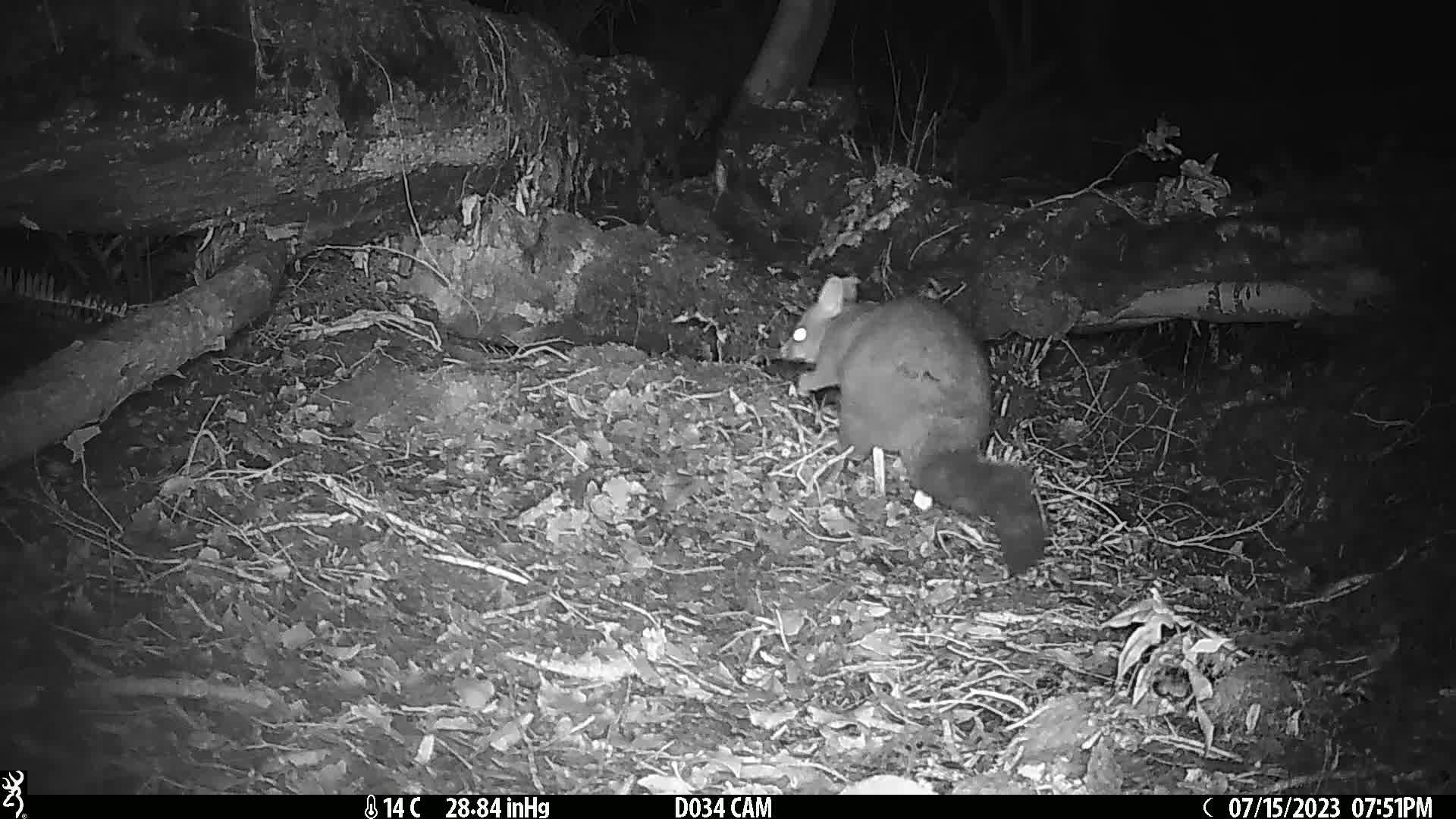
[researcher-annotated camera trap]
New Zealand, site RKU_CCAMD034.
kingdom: Animalia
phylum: Chordata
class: Mammalia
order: Diprotodontia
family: Phalangeridae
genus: Trichosurus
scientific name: Trichosurus vulpecula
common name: common brushtail possum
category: possum